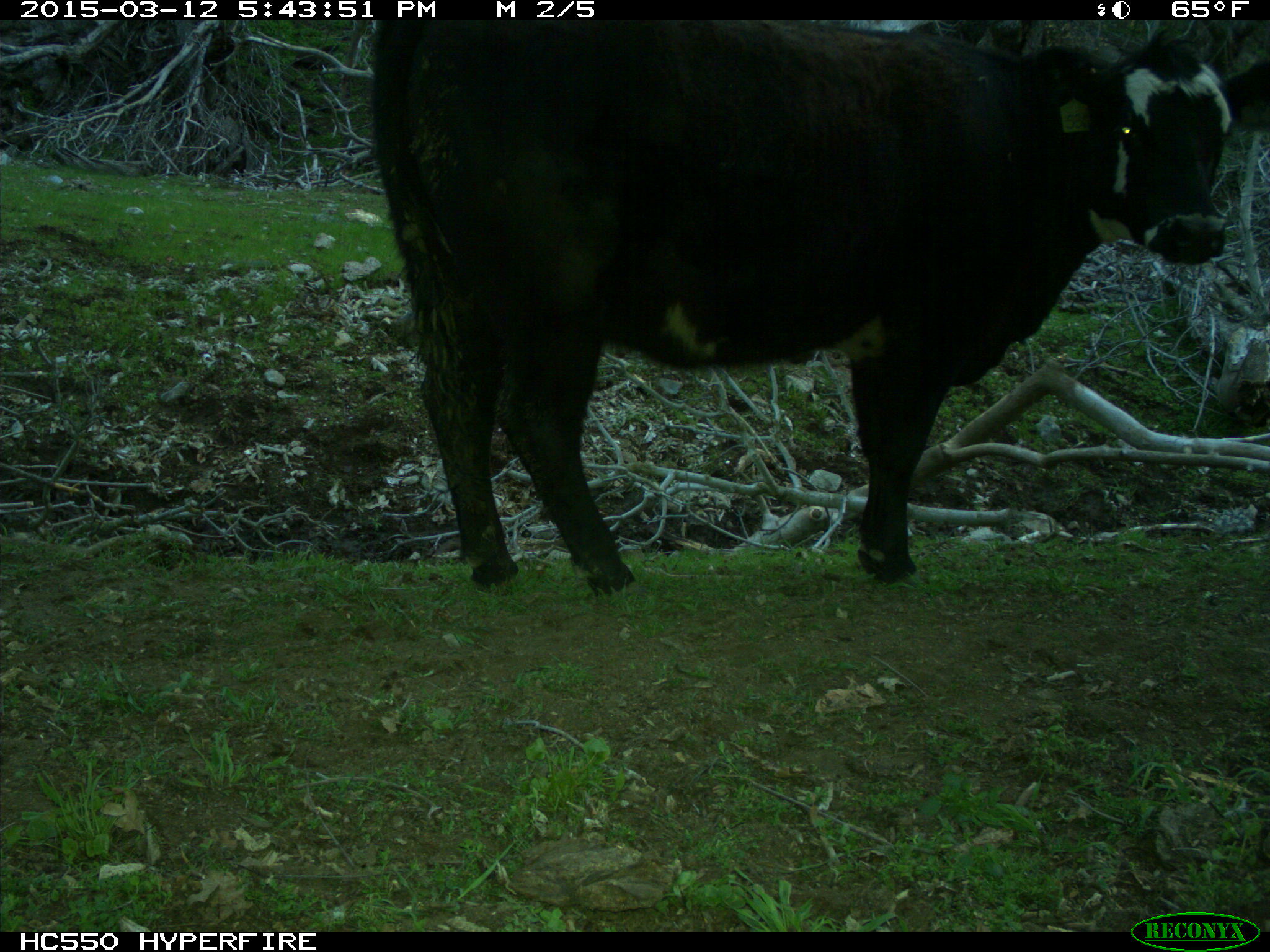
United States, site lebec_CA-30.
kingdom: Animalia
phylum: Chordata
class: Mammalia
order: Artiodactyla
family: Bovidae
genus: Bos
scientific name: Bos taurus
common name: domestic cow